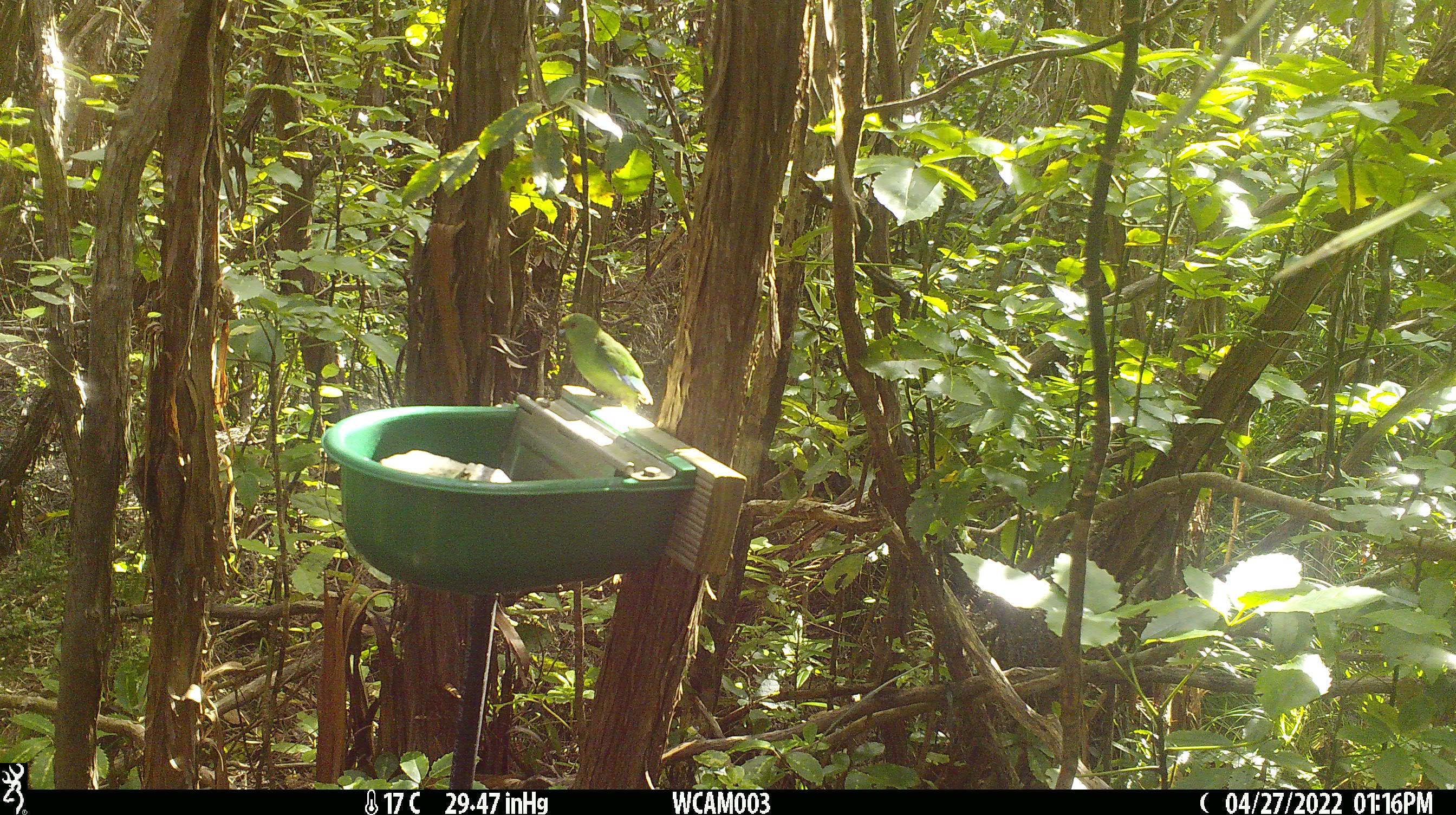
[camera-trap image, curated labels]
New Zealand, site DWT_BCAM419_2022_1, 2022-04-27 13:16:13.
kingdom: Animalia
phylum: Chordata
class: Aves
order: Psittaciformes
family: Psittaculidae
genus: Cyanoramphus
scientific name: Cyanoramphus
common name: parakeet